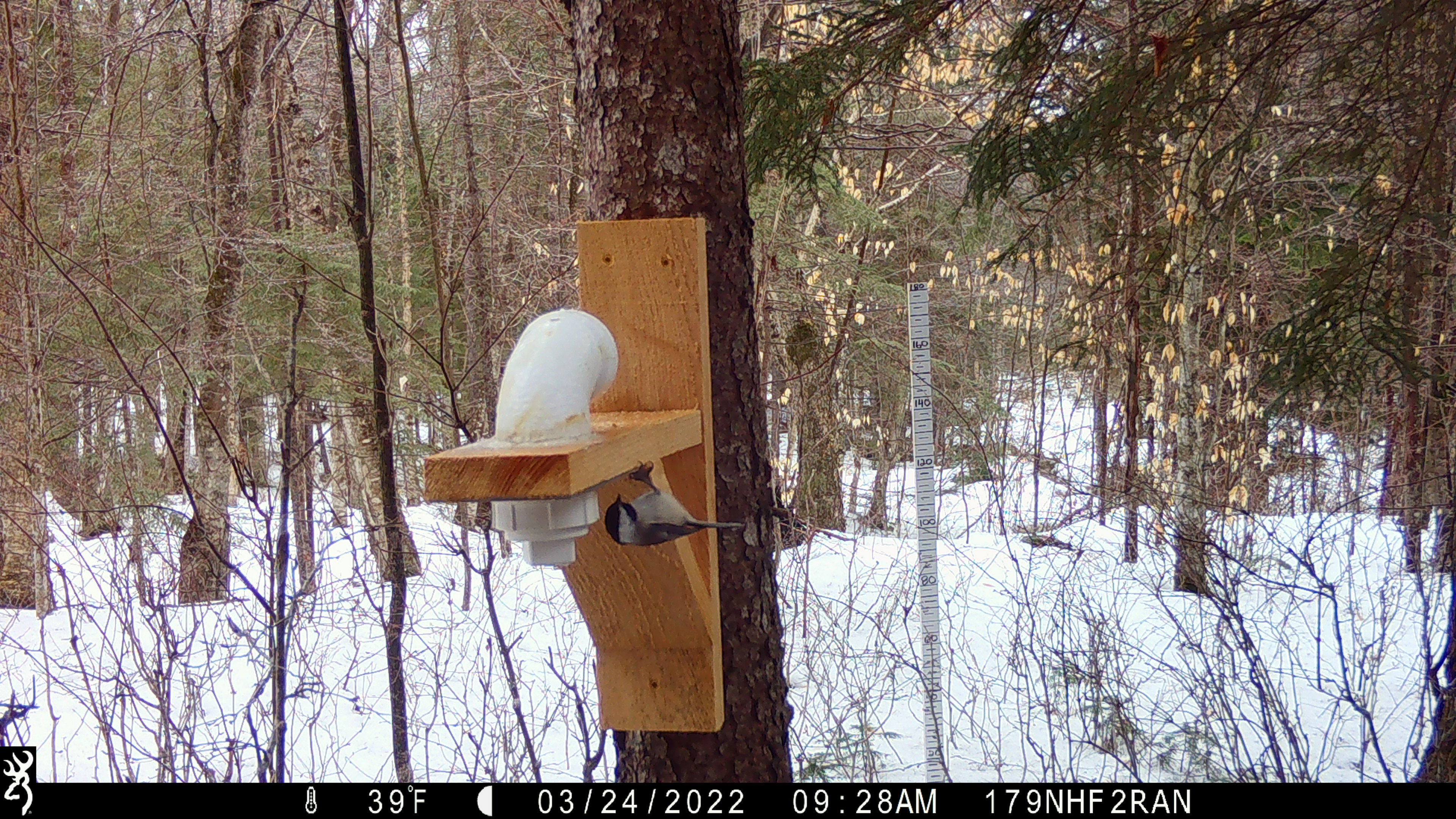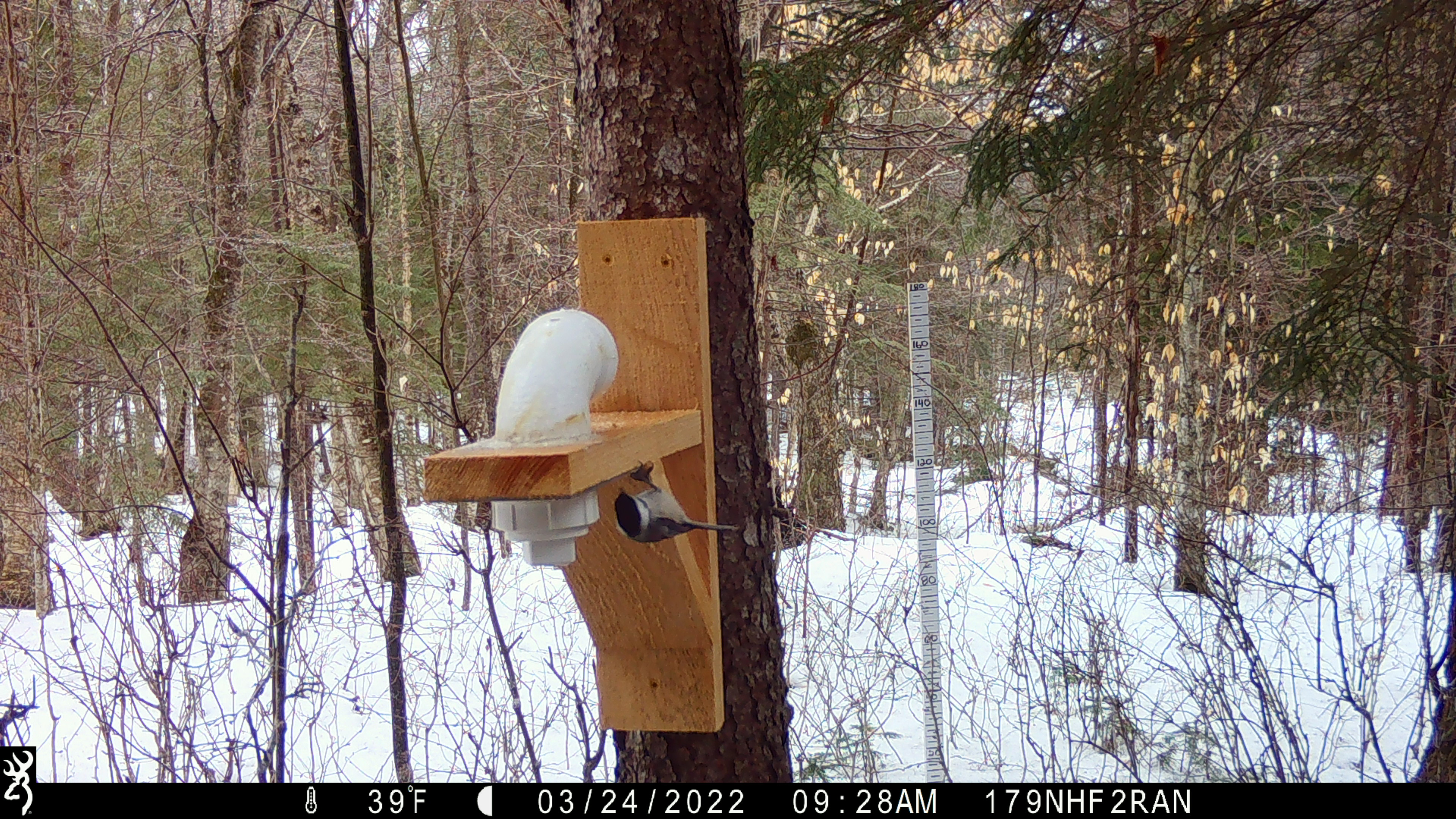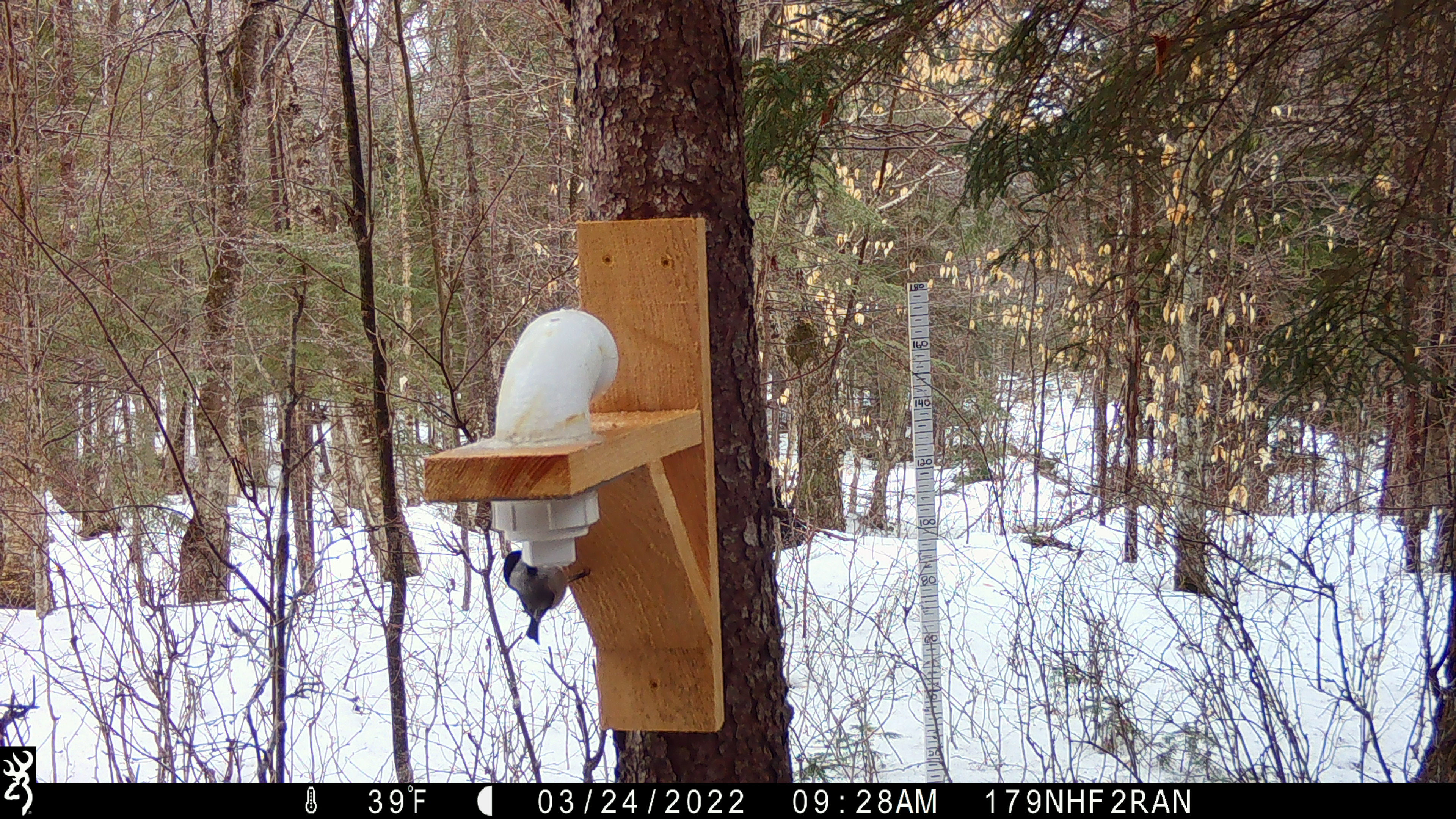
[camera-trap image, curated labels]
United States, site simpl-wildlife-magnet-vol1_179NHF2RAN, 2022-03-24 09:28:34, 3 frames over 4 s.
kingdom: Animalia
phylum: Chordata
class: Aves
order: Passeriformes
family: Paridae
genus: Poecile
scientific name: Poecile atricapillus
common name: black-capped chickadee